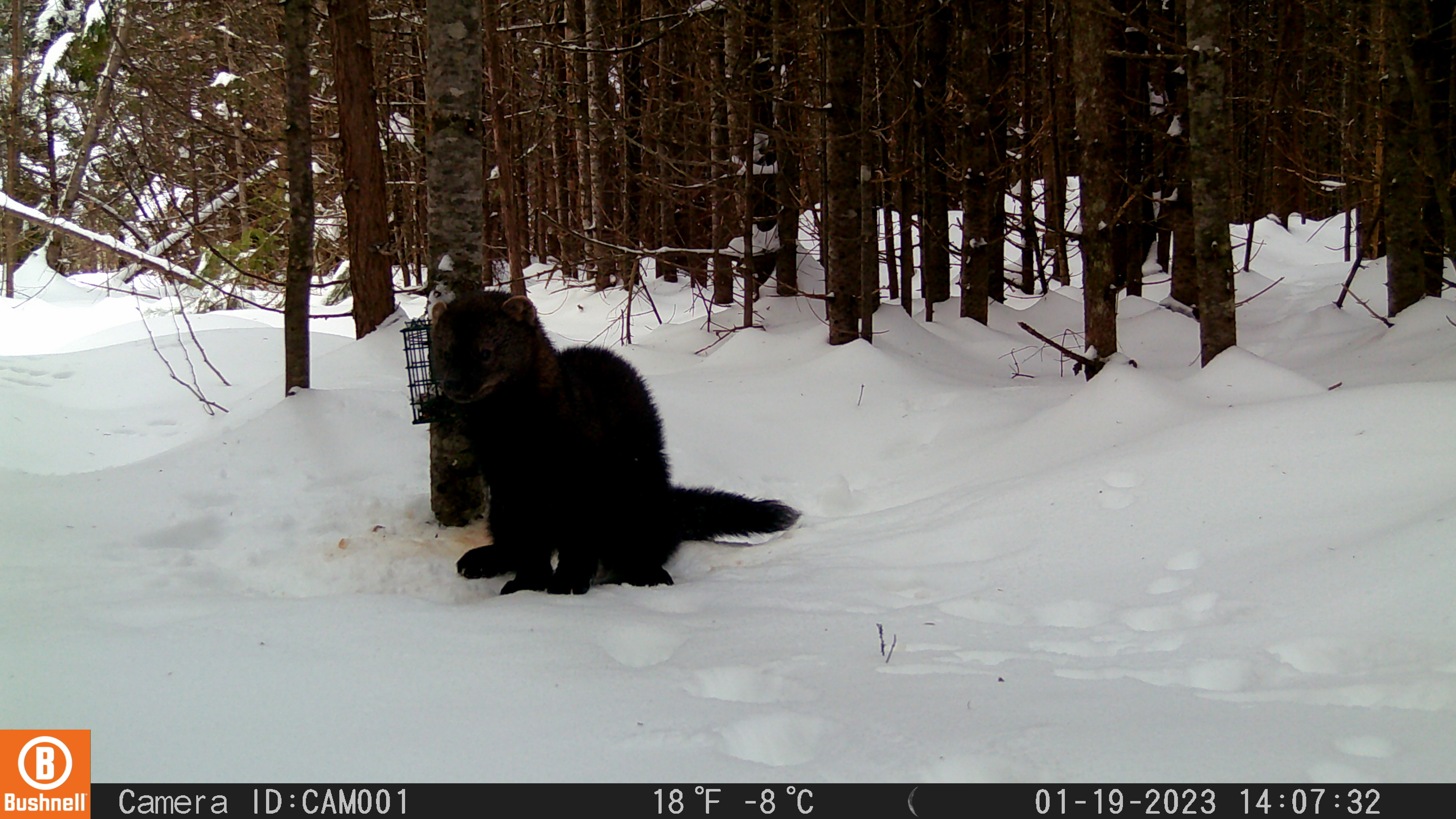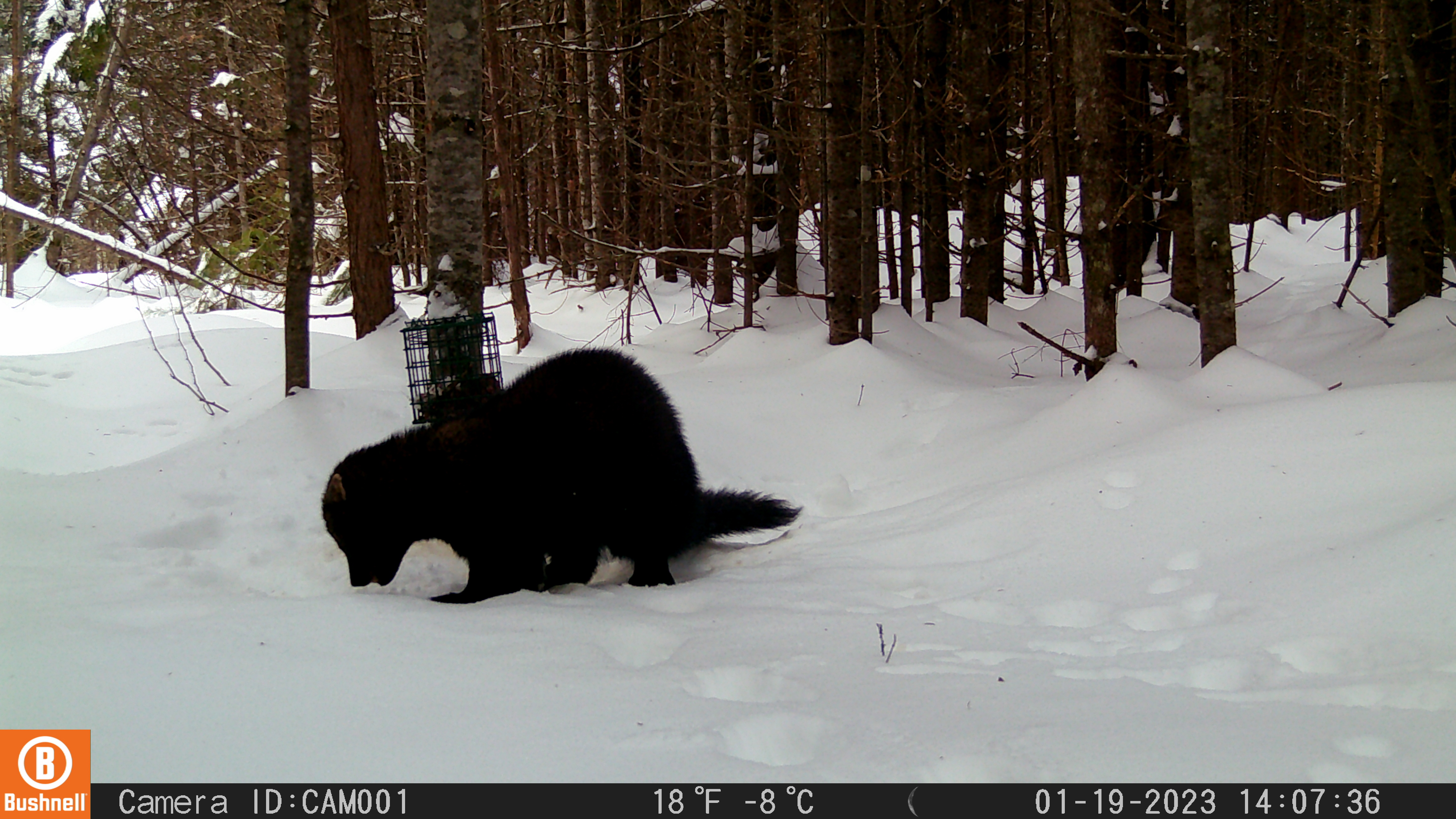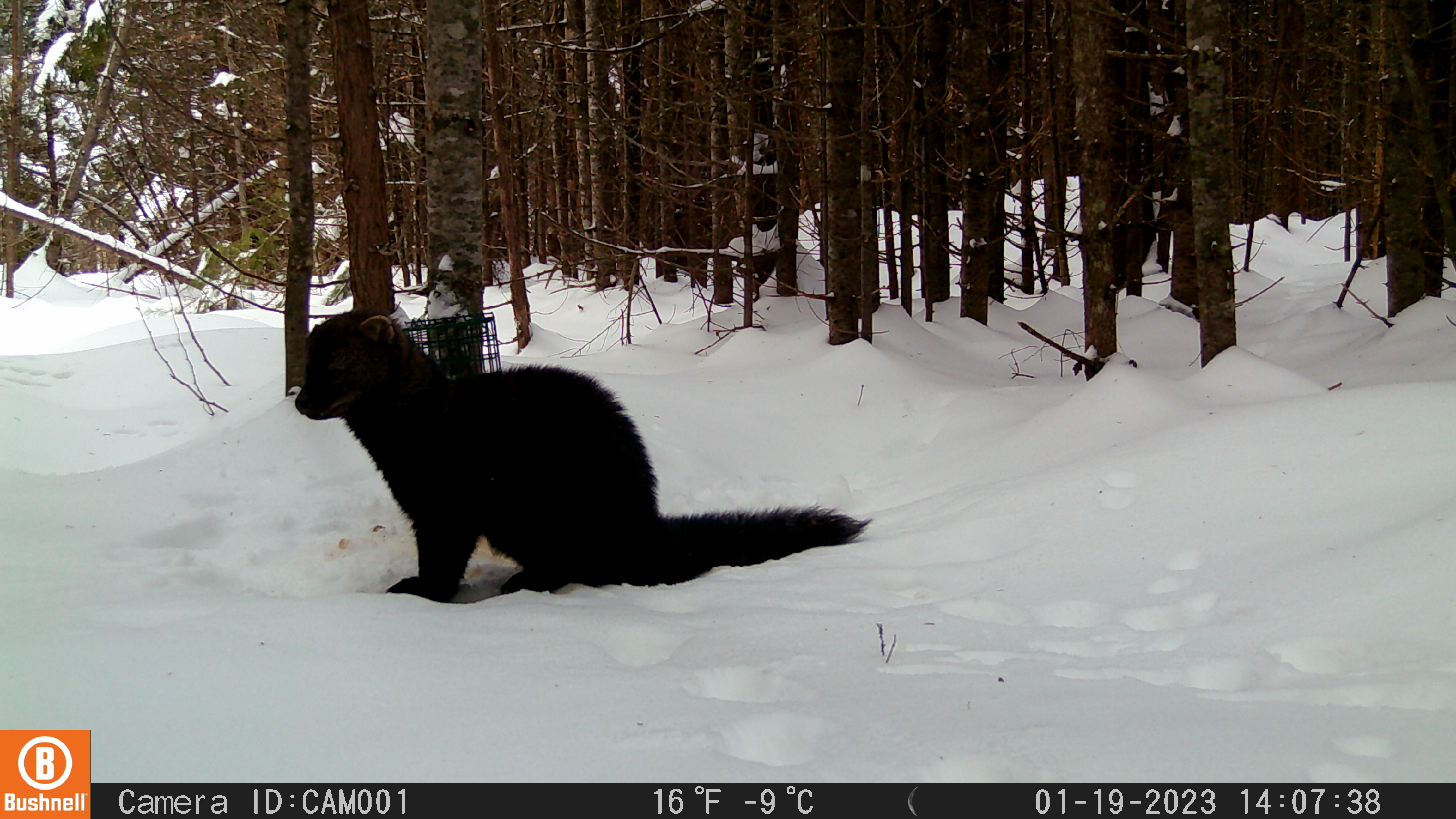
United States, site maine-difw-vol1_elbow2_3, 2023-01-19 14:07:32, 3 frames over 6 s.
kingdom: Animalia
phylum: Chordata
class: Mammalia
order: Carnivora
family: Mustelidae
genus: Pekania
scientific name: Pekania pennanti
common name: fisher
Fisher (Pekania pennanti).